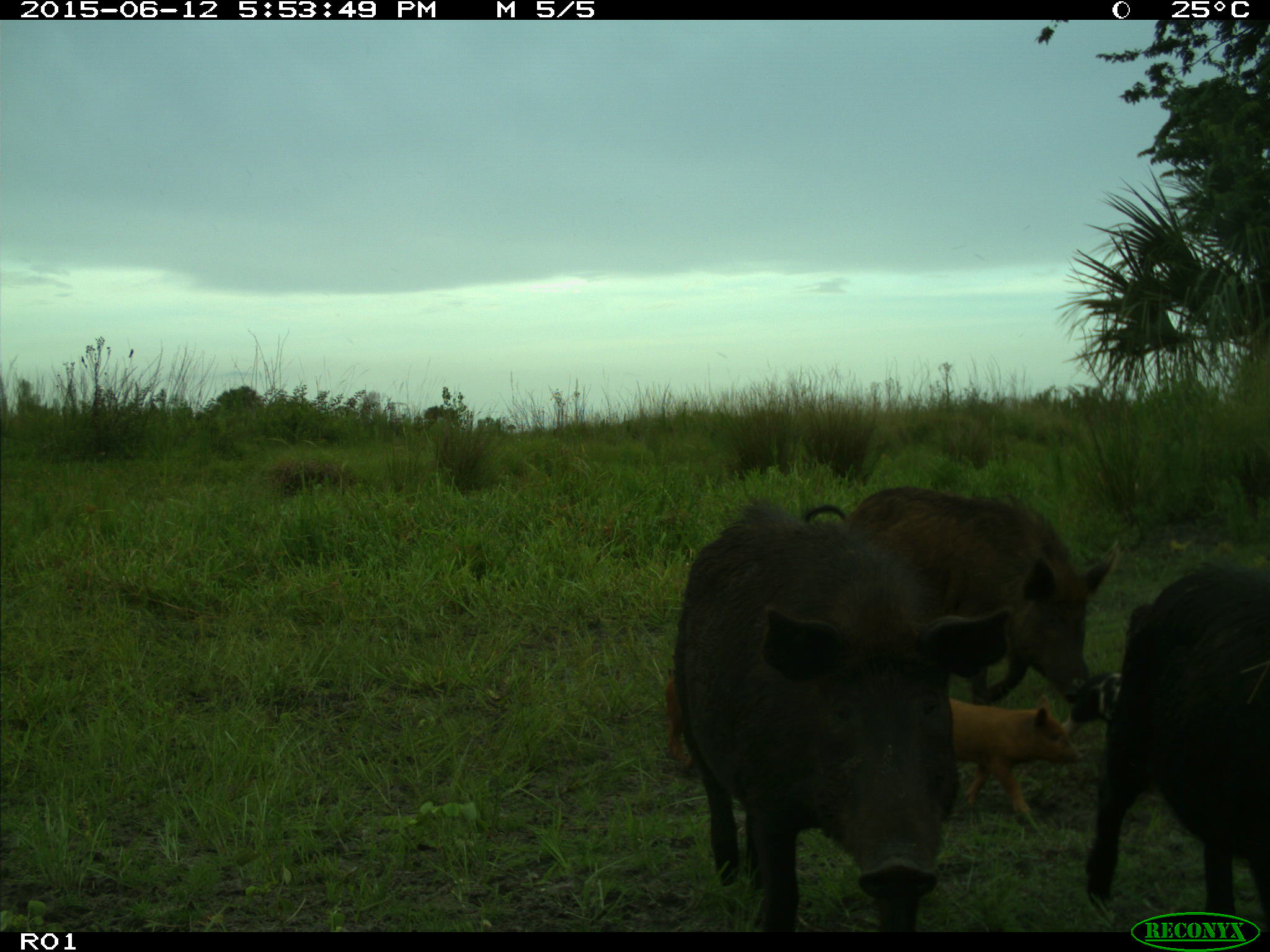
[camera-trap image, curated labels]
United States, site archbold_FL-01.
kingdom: Animalia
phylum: Chordata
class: Mammalia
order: Artiodactyla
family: Suidae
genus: Sus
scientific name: Sus scrofa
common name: wild boar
Sus scrofa (wild boar).